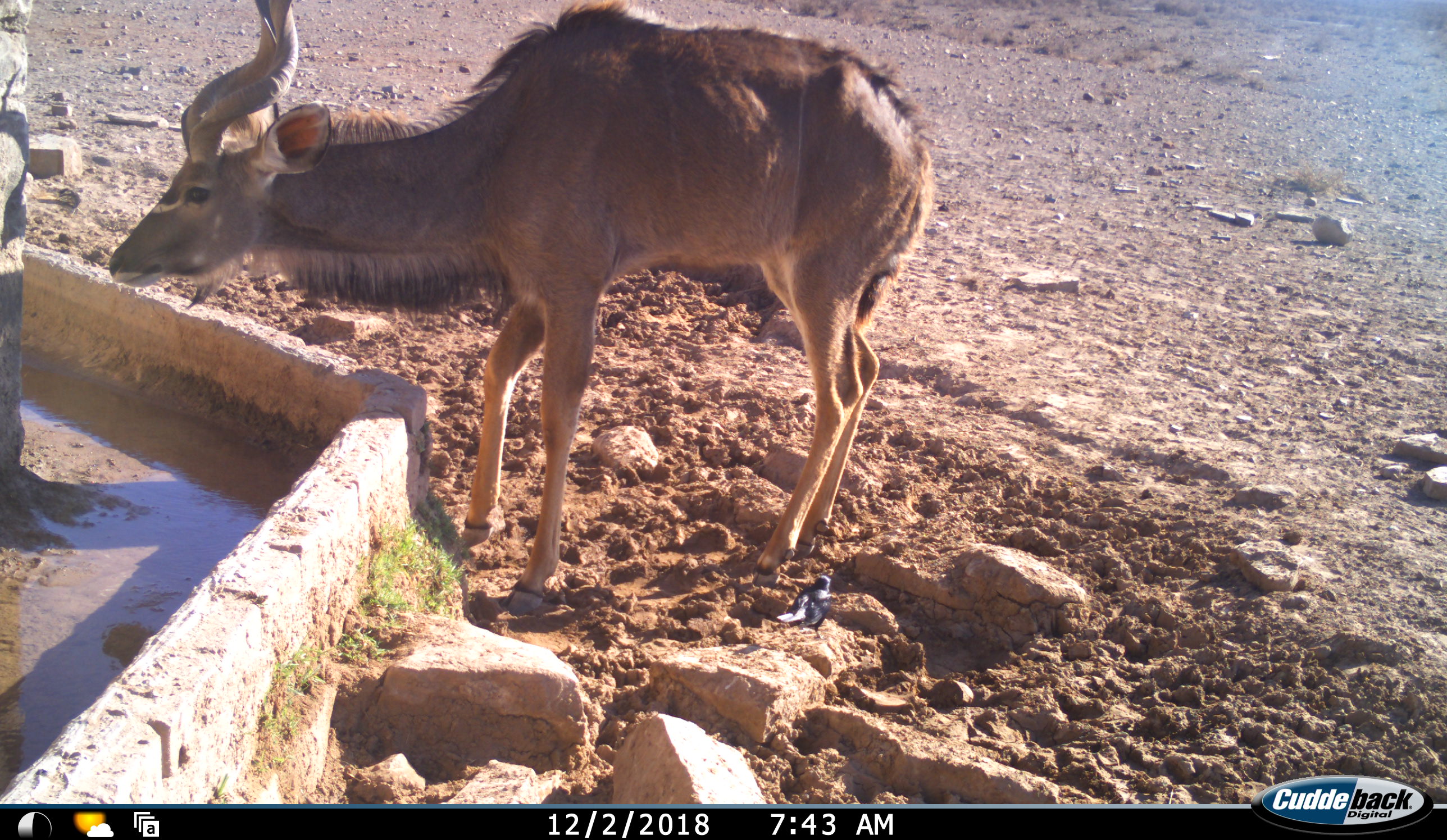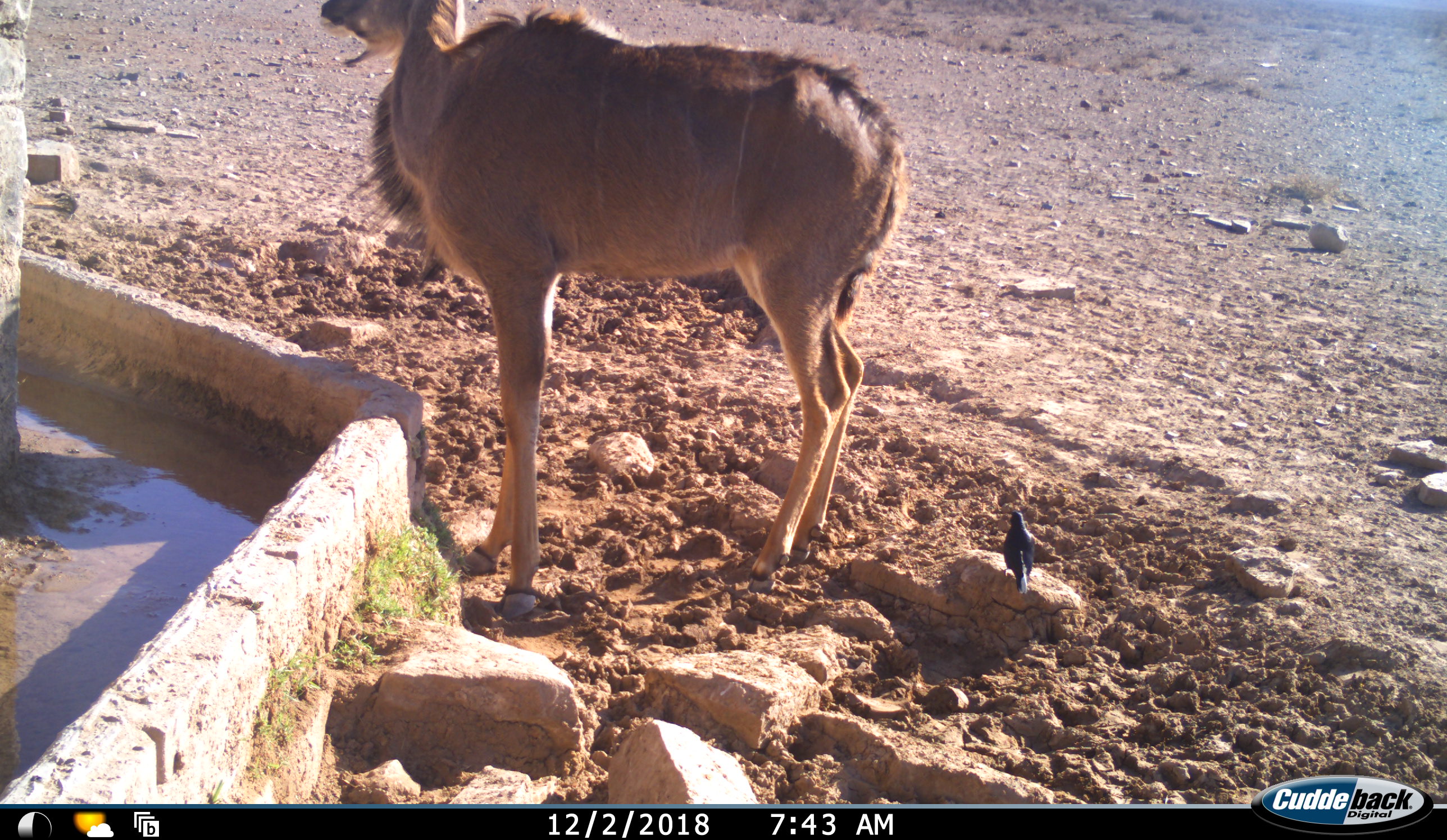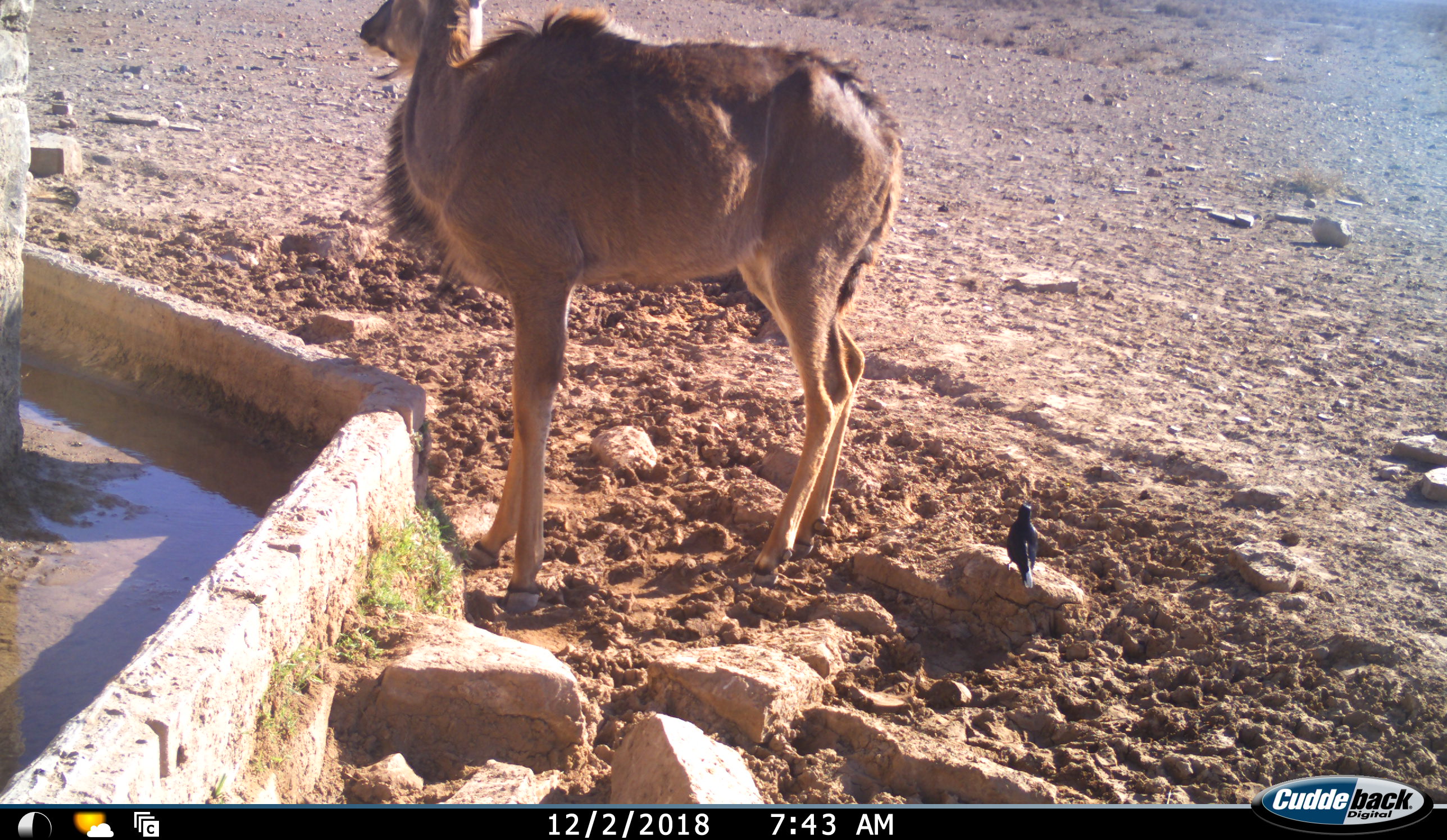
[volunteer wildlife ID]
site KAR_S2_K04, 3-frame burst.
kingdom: Animalia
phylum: Chordata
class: Aves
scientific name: Aves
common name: bird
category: birdother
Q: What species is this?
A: Birdother (bird) (Aves).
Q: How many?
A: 1.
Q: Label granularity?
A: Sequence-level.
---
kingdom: Animalia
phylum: Chordata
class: Mammalia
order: Artiodactyla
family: Bovidae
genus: Tragelaphus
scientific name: Tragelaphus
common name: kudu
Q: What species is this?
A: Kudu (Tragelaphus).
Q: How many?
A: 1.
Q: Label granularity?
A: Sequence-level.